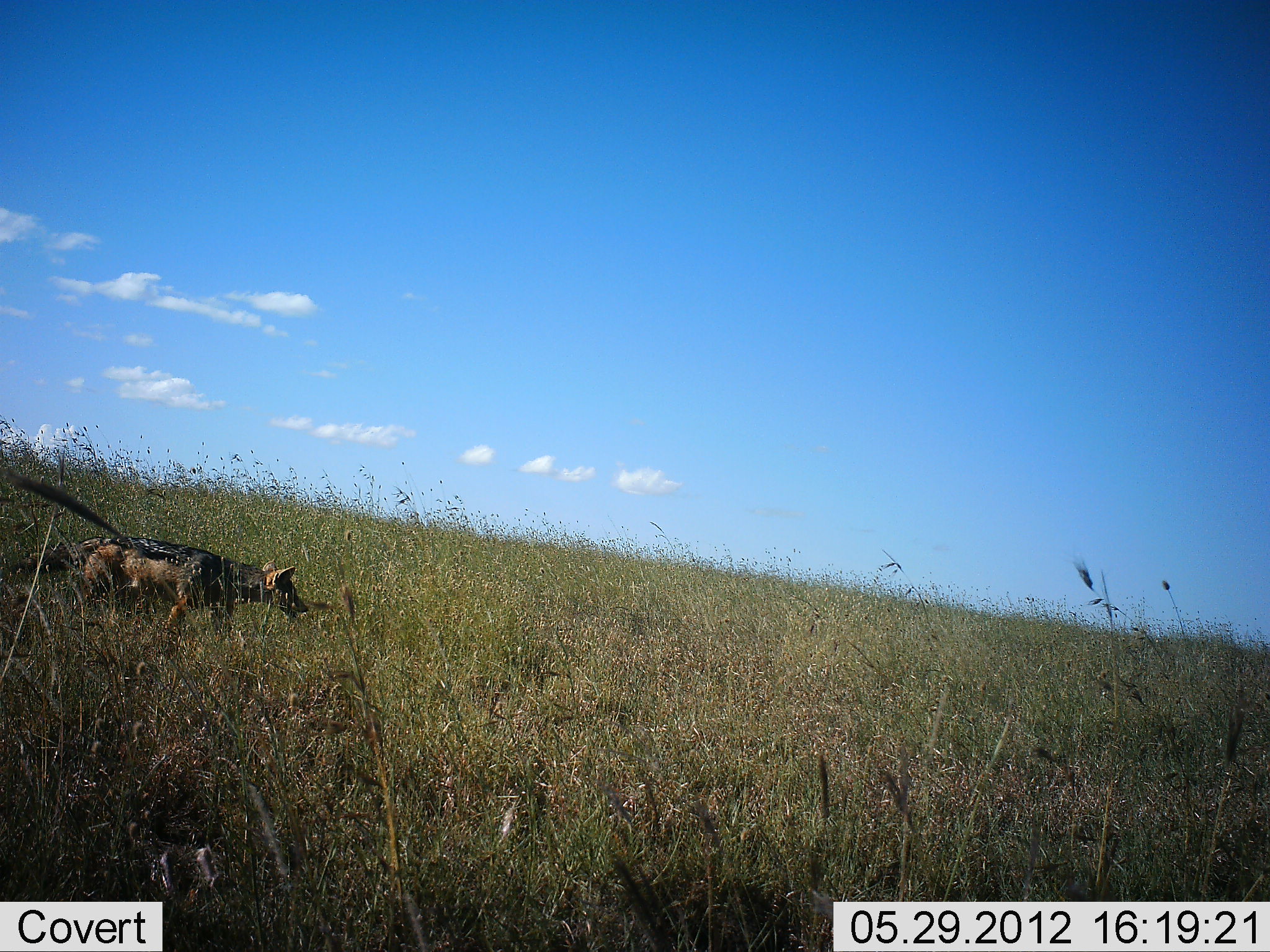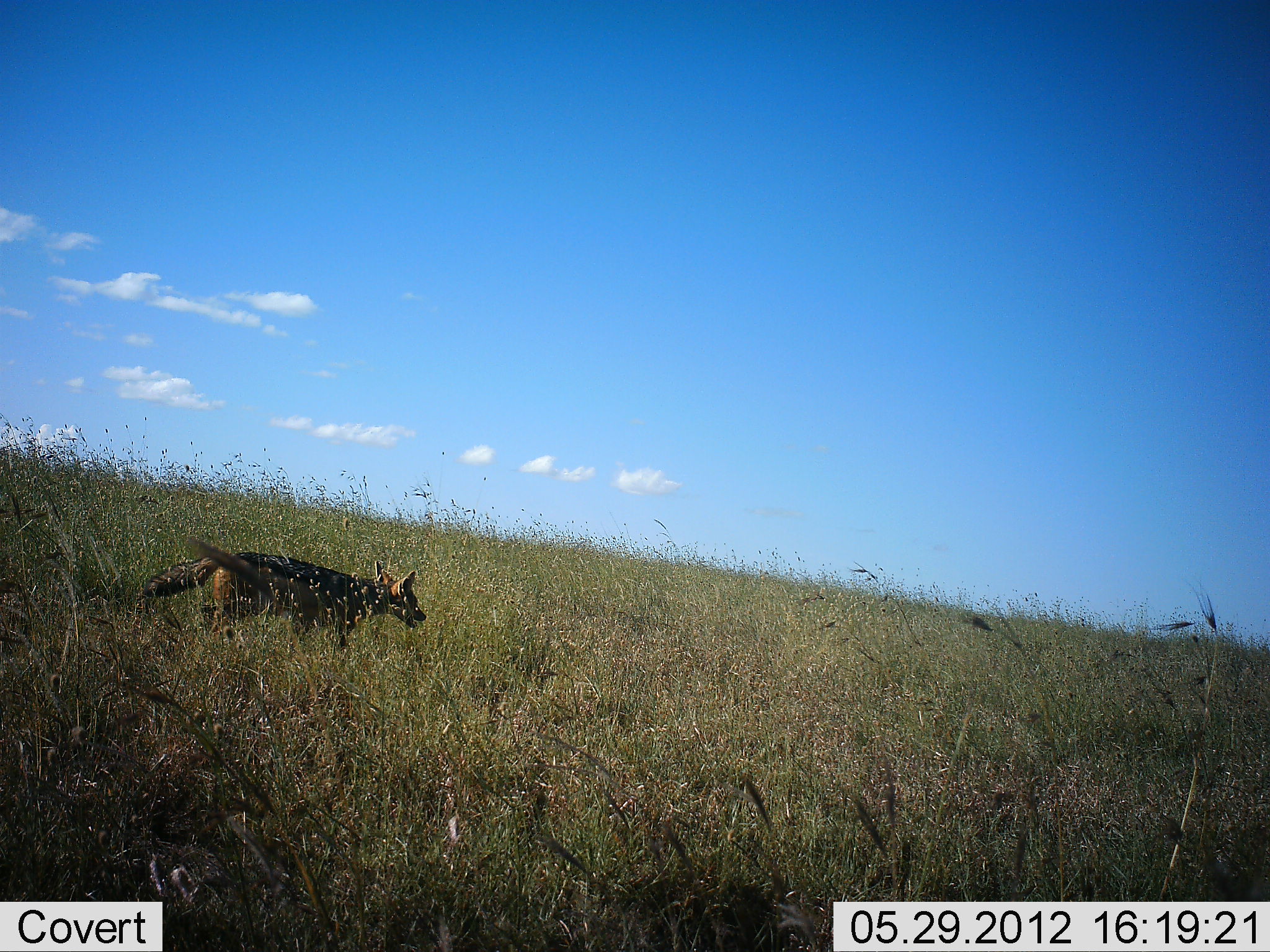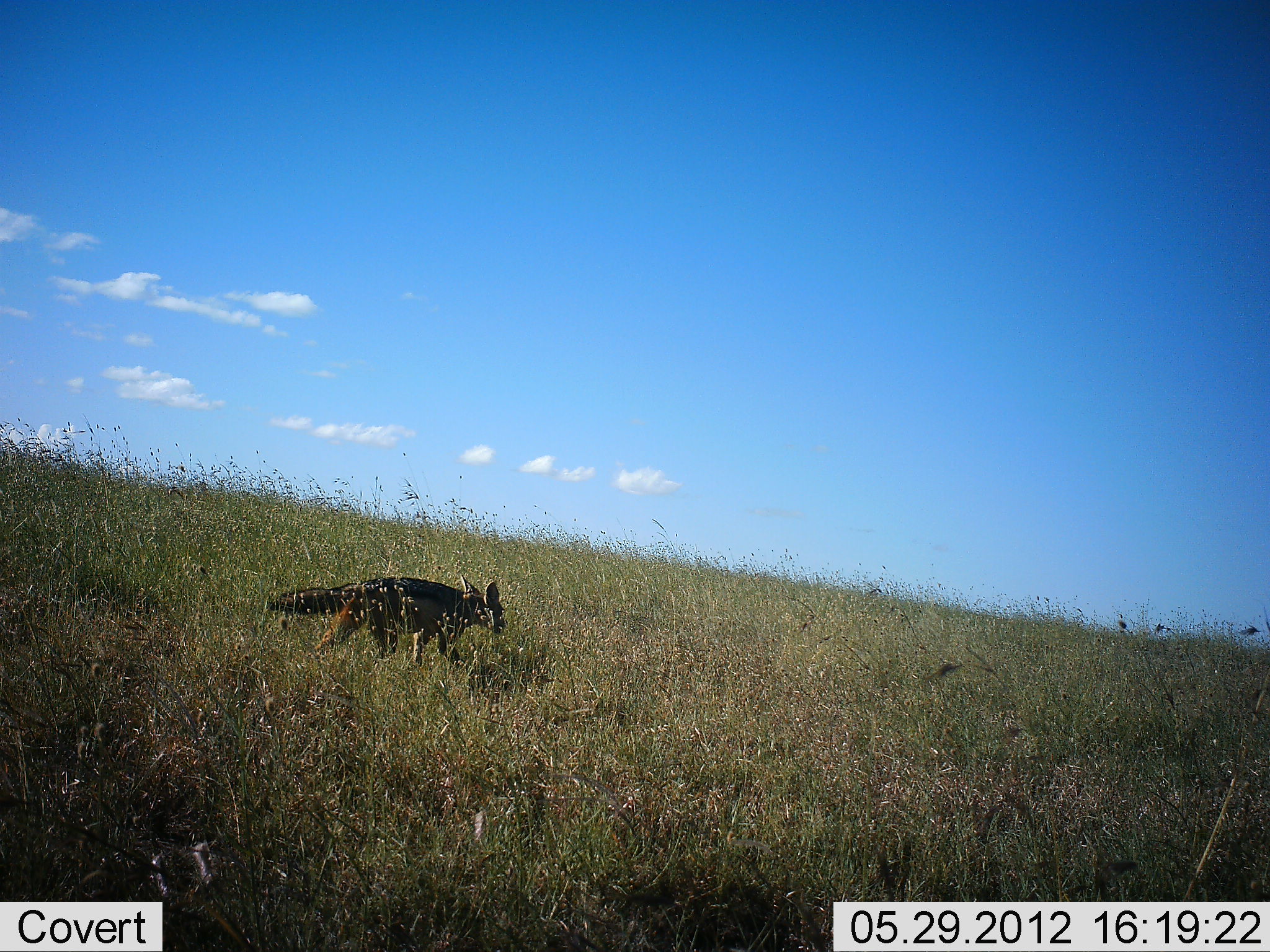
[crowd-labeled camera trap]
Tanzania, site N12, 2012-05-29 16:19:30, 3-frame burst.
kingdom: Animalia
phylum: Chordata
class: Mammalia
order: Carnivora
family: Canidae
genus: Lupulella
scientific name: Lupulella mesomelas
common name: black-backed jackal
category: jackal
Jackal (black-backed jackal) (Lupulella mesomelas), count 1. Behavior (volunteer vote fractions): standing 10%, resting 0%, moving 100%, interacting 0%. Young present (vote fraction): 0%. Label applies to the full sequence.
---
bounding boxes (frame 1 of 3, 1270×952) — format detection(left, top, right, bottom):
animal: detection(0, 533, 308, 636)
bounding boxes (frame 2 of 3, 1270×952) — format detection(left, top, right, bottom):
animal: detection(142, 552, 428, 651)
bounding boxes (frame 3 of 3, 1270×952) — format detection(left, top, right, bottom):
animal: detection(267, 576, 507, 669)